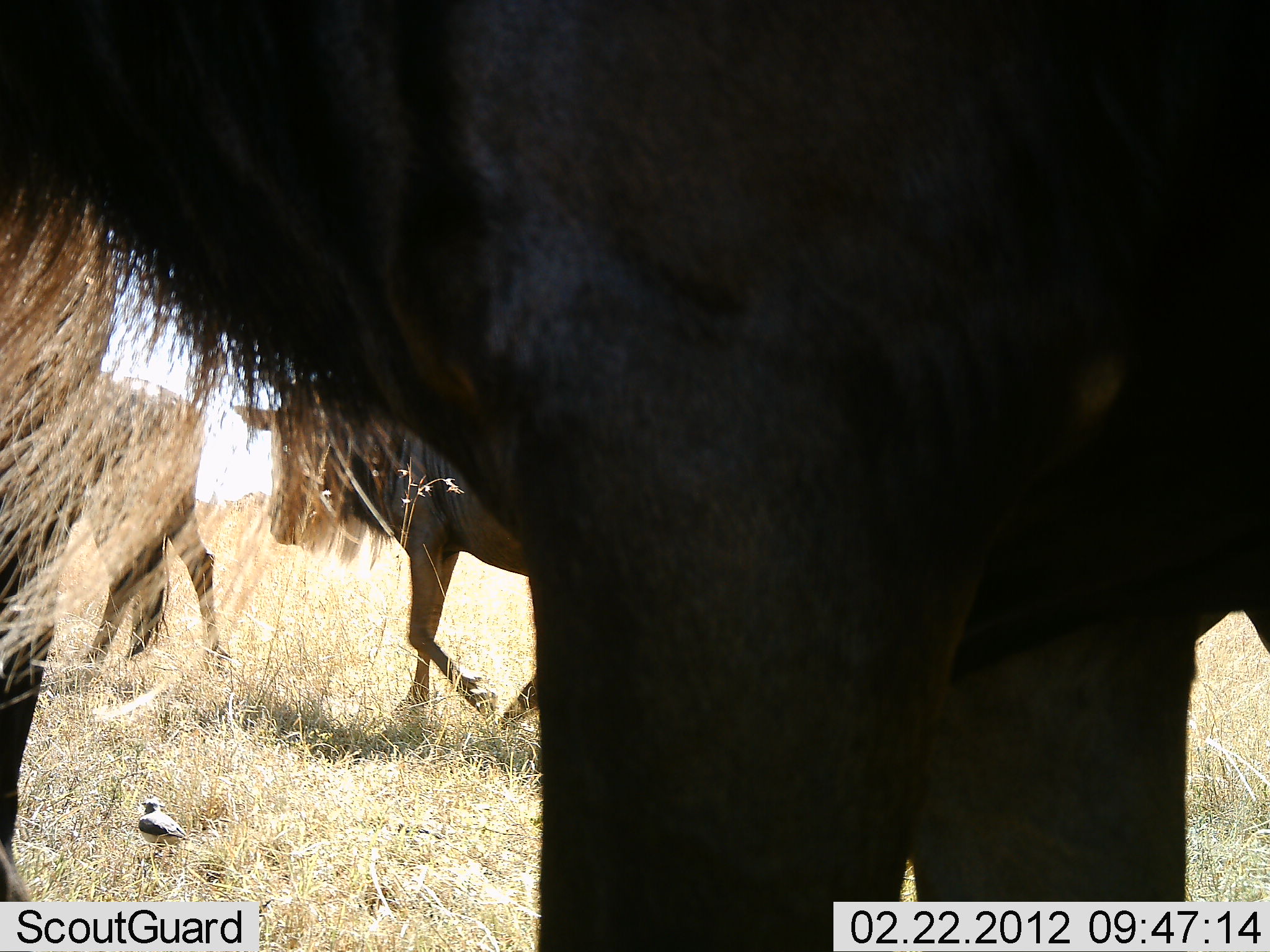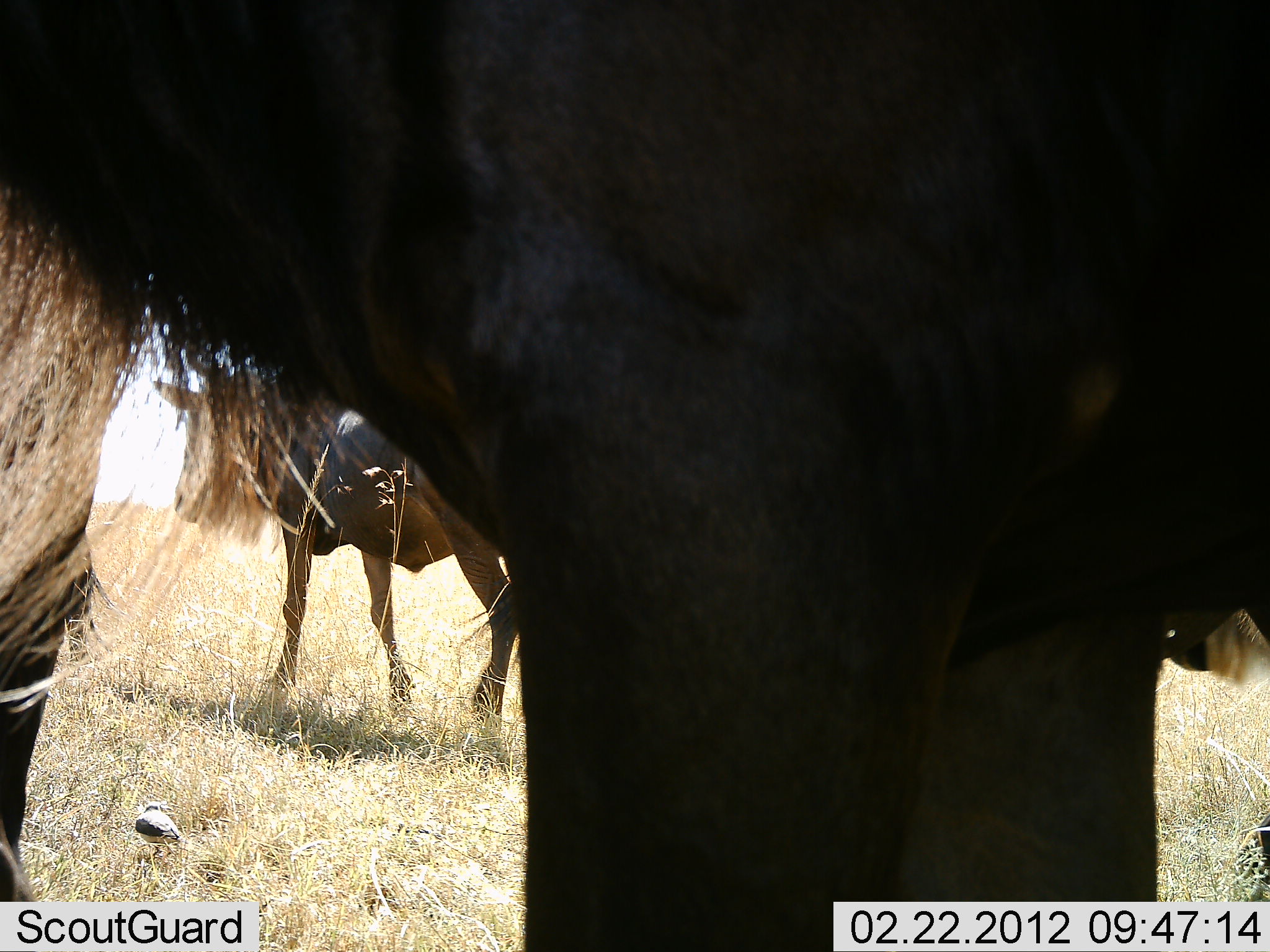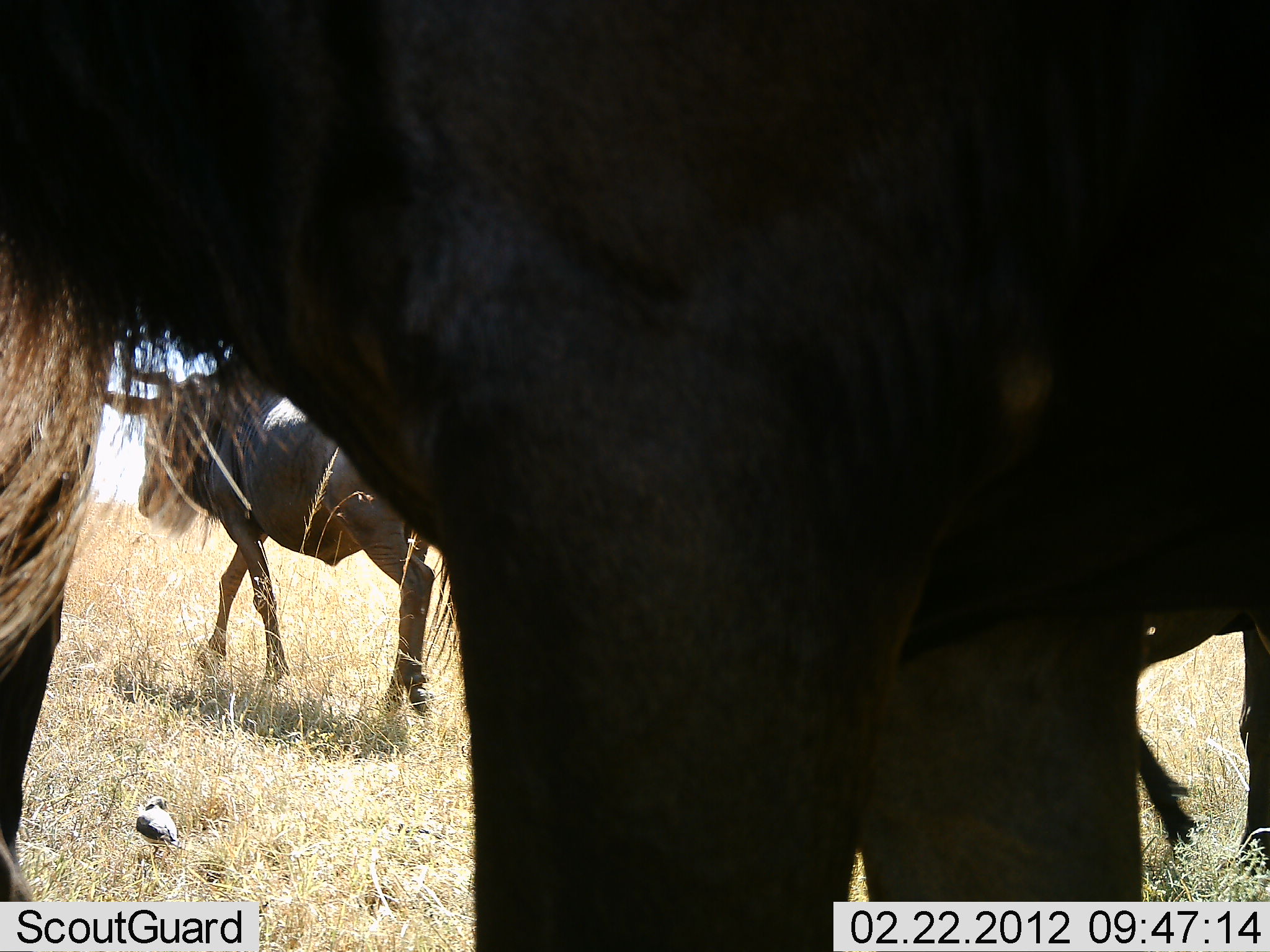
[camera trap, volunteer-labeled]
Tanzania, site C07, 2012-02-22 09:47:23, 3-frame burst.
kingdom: Animalia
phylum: Chordata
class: Mammalia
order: Artiodactyla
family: Bovidae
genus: Connochaetes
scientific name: Connochaetes taurinus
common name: blue wildebeest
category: wildebeest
Wildebeest (blue wildebeest) (Connochaetes taurinus), count 4. Behavior (volunteer vote fractions): standing 52%, resting 0%, moving 94%, interacting 0%. Young present (vote fraction): 0%. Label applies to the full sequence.